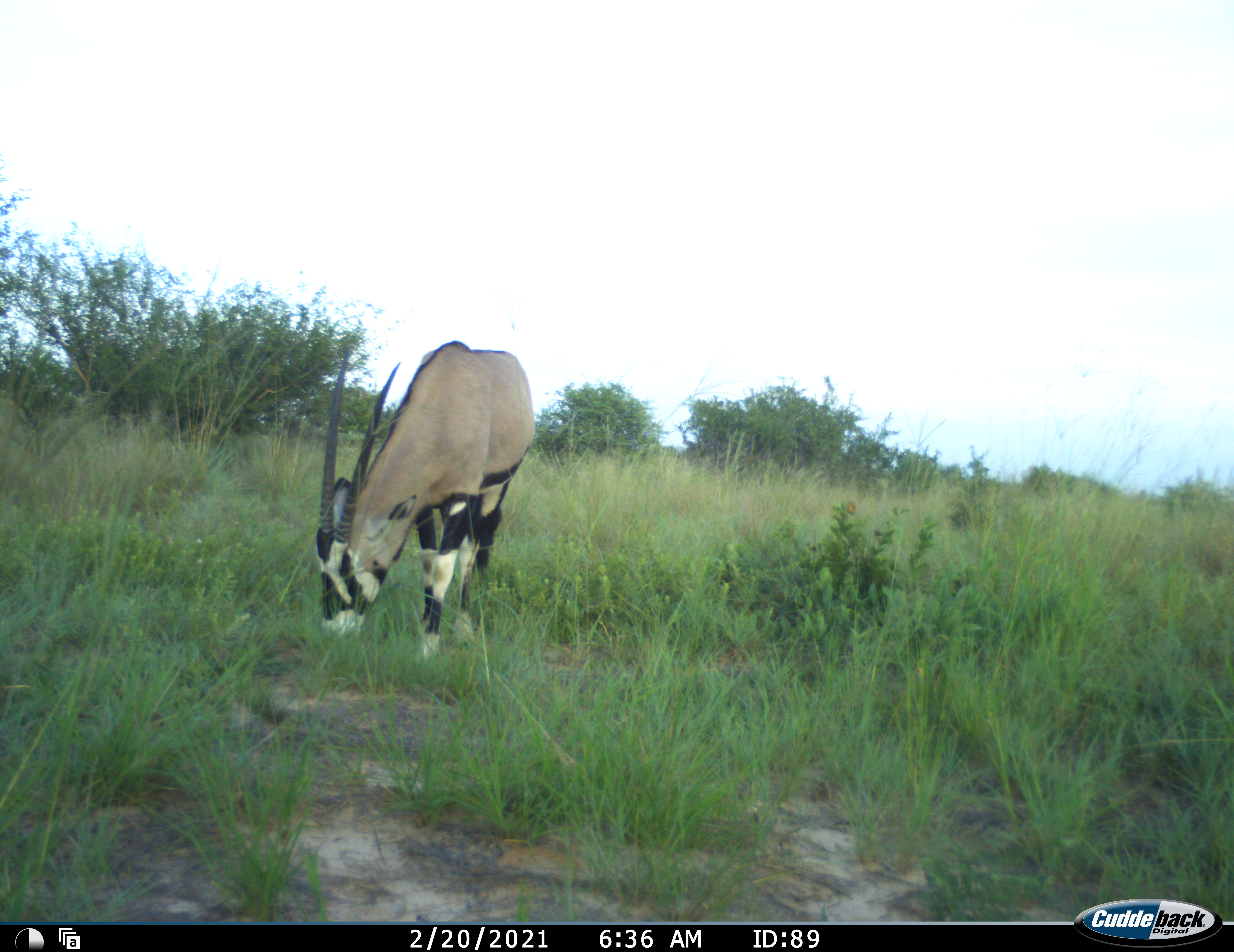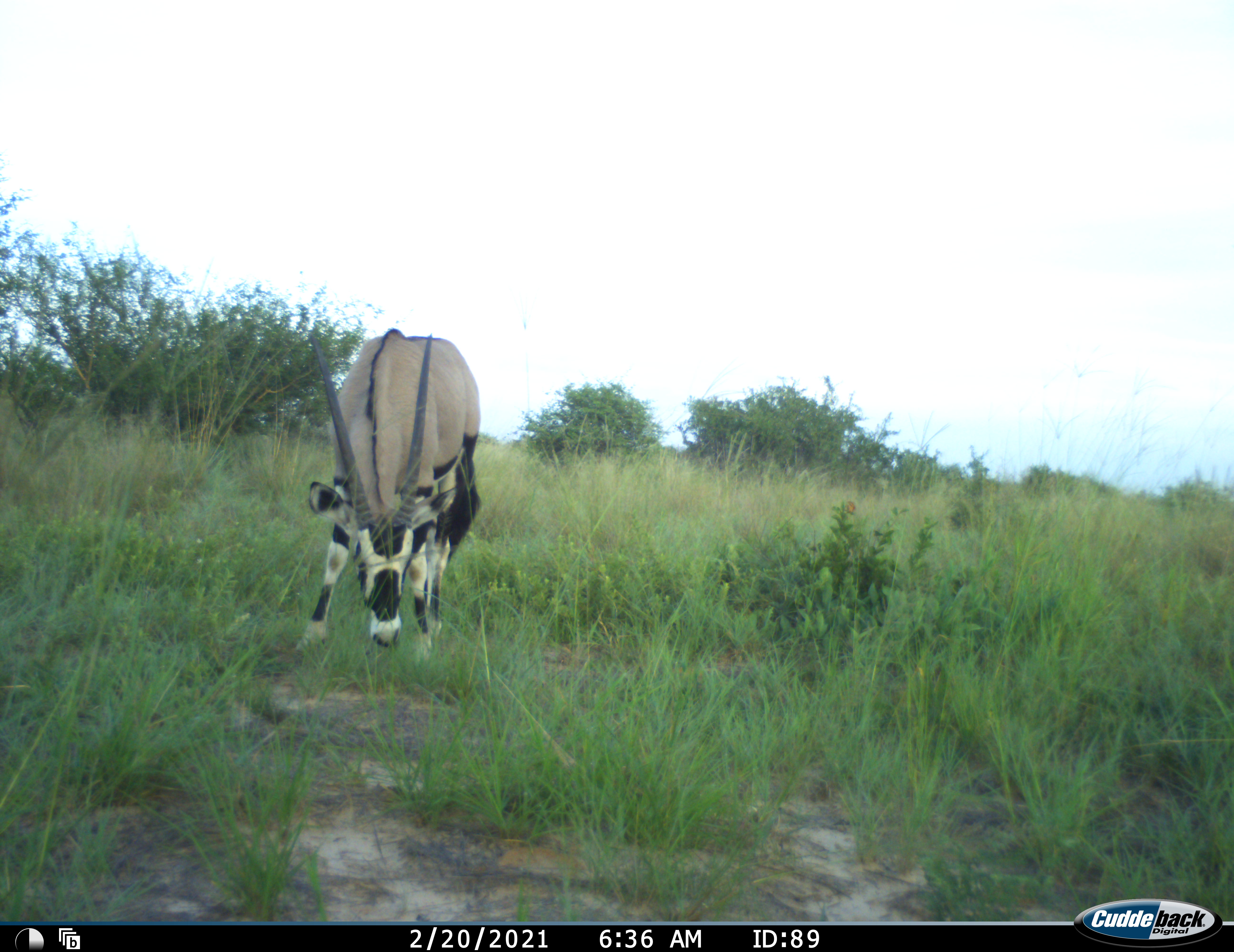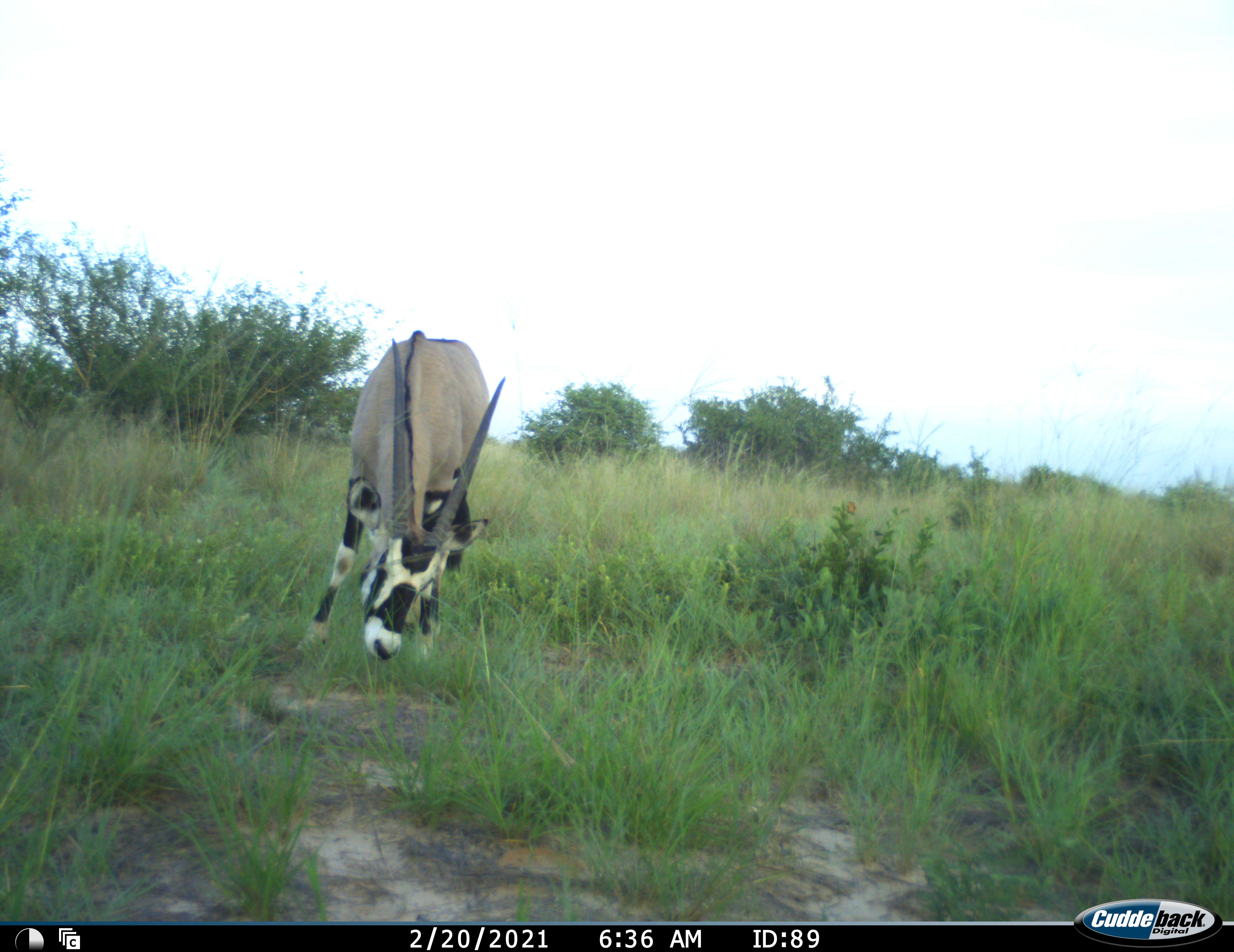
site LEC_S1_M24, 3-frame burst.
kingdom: Animalia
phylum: Chordata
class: Mammalia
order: Artiodactyla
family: Bovidae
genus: Oryx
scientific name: Oryx gazella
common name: gemsbok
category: oryx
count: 1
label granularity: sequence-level